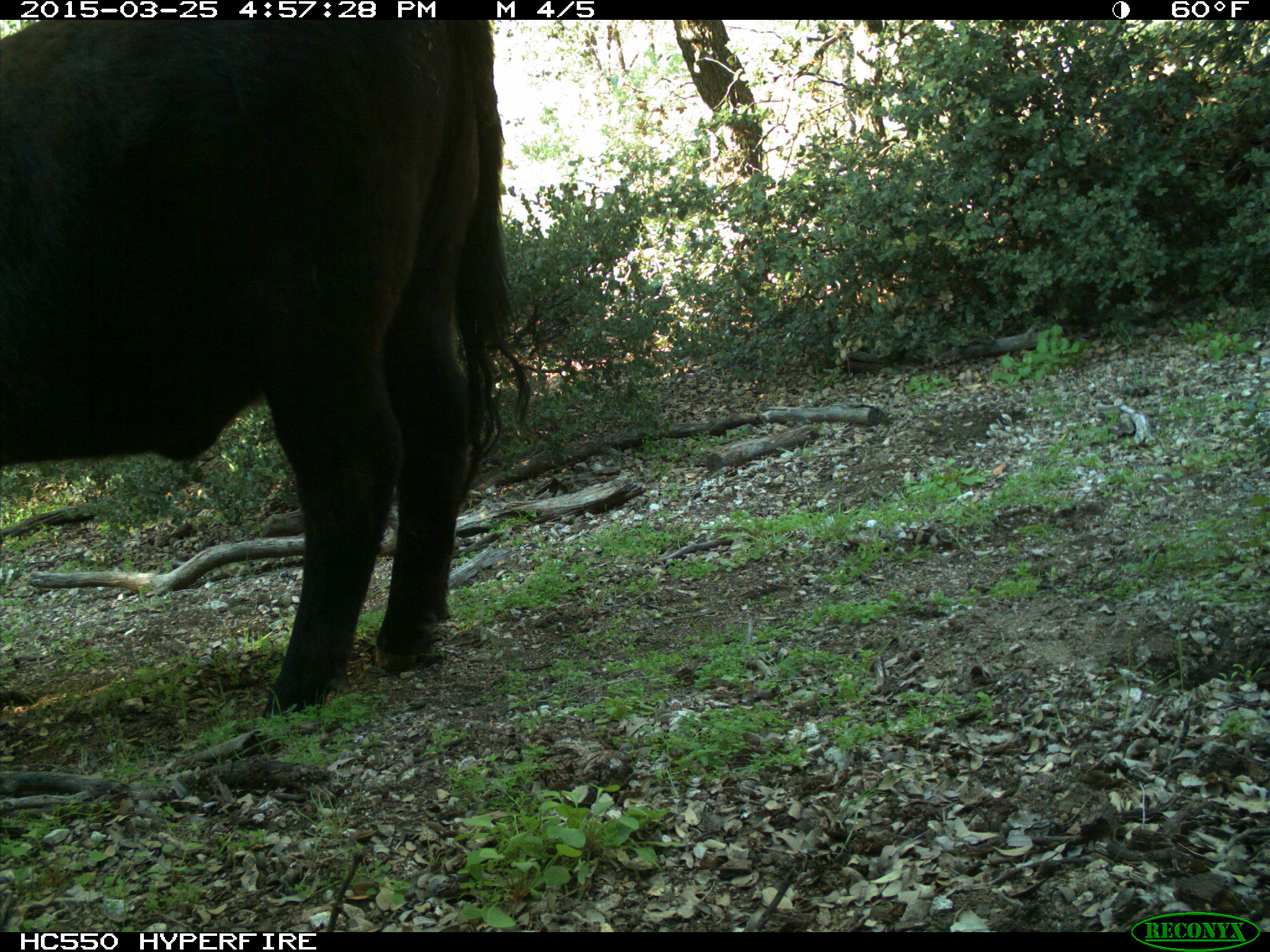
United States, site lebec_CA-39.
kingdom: Animalia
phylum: Chordata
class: Mammalia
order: Artiodactyla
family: Bovidae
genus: Bos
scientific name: Bos taurus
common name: domestic cow